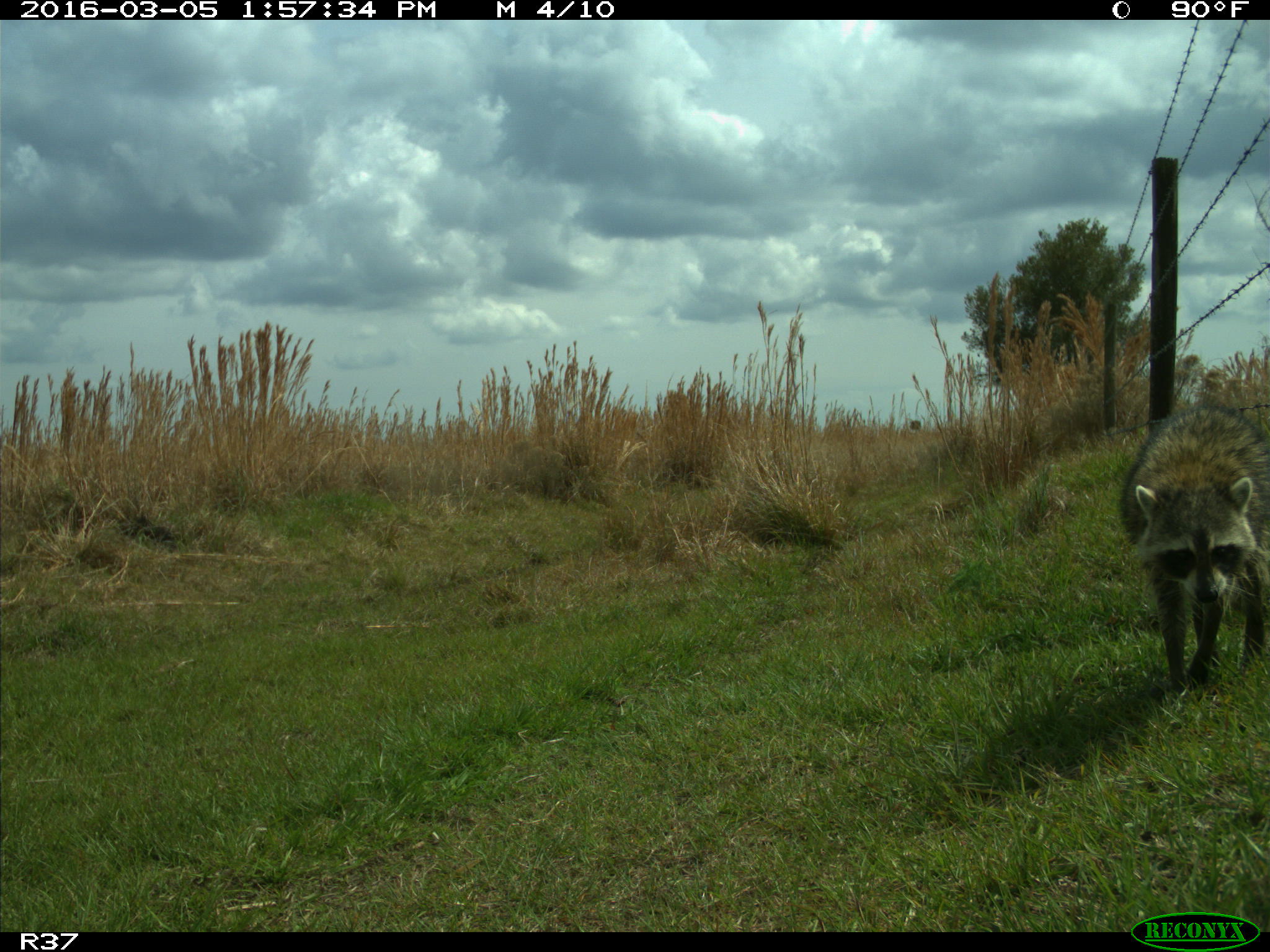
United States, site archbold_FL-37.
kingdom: Animalia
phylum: Chordata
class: Mammalia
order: Carnivora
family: Procyonidae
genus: Procyon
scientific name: Procyon lotor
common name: common raccoon